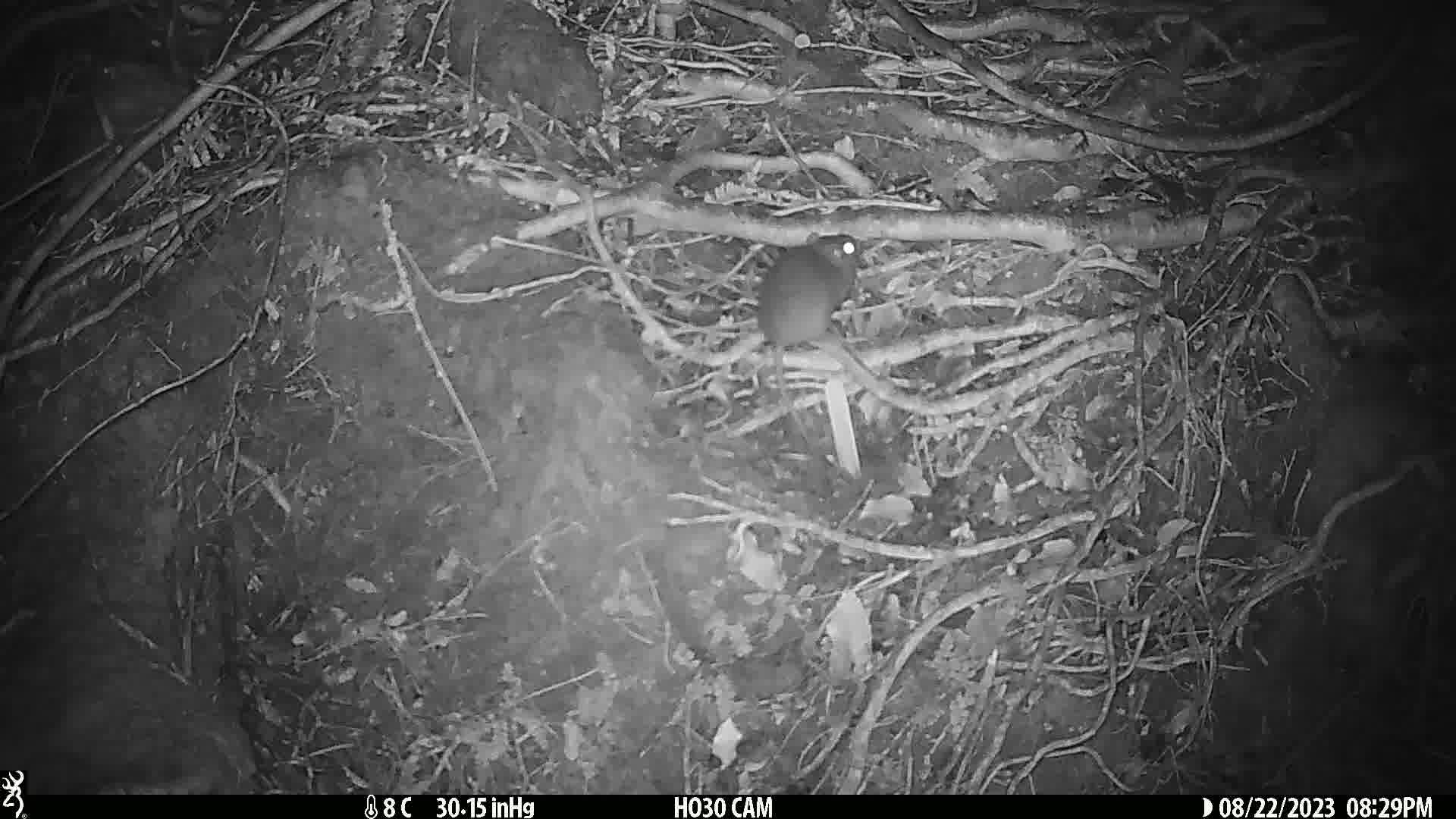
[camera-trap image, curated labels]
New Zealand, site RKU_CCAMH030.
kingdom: Animalia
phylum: Chordata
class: Mammalia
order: Rodentia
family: Muridae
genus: Rattus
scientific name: Rattus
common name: rat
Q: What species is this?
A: Rat (Rattus).